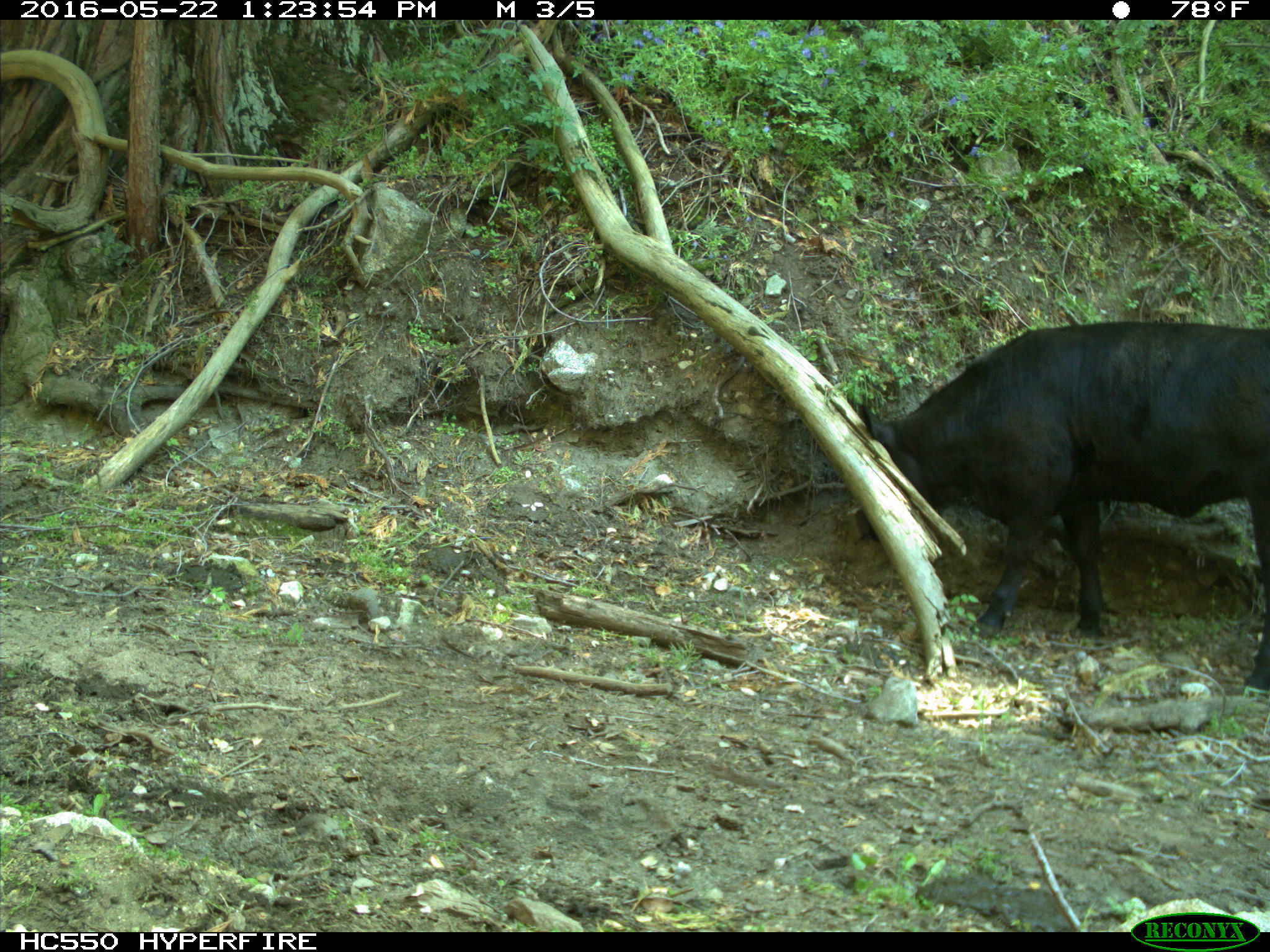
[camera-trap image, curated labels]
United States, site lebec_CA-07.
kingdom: Animalia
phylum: Chordata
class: Mammalia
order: Artiodactyla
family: Bovidae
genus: Bos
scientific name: Bos taurus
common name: domestic cow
Bos taurus (domestic cow).